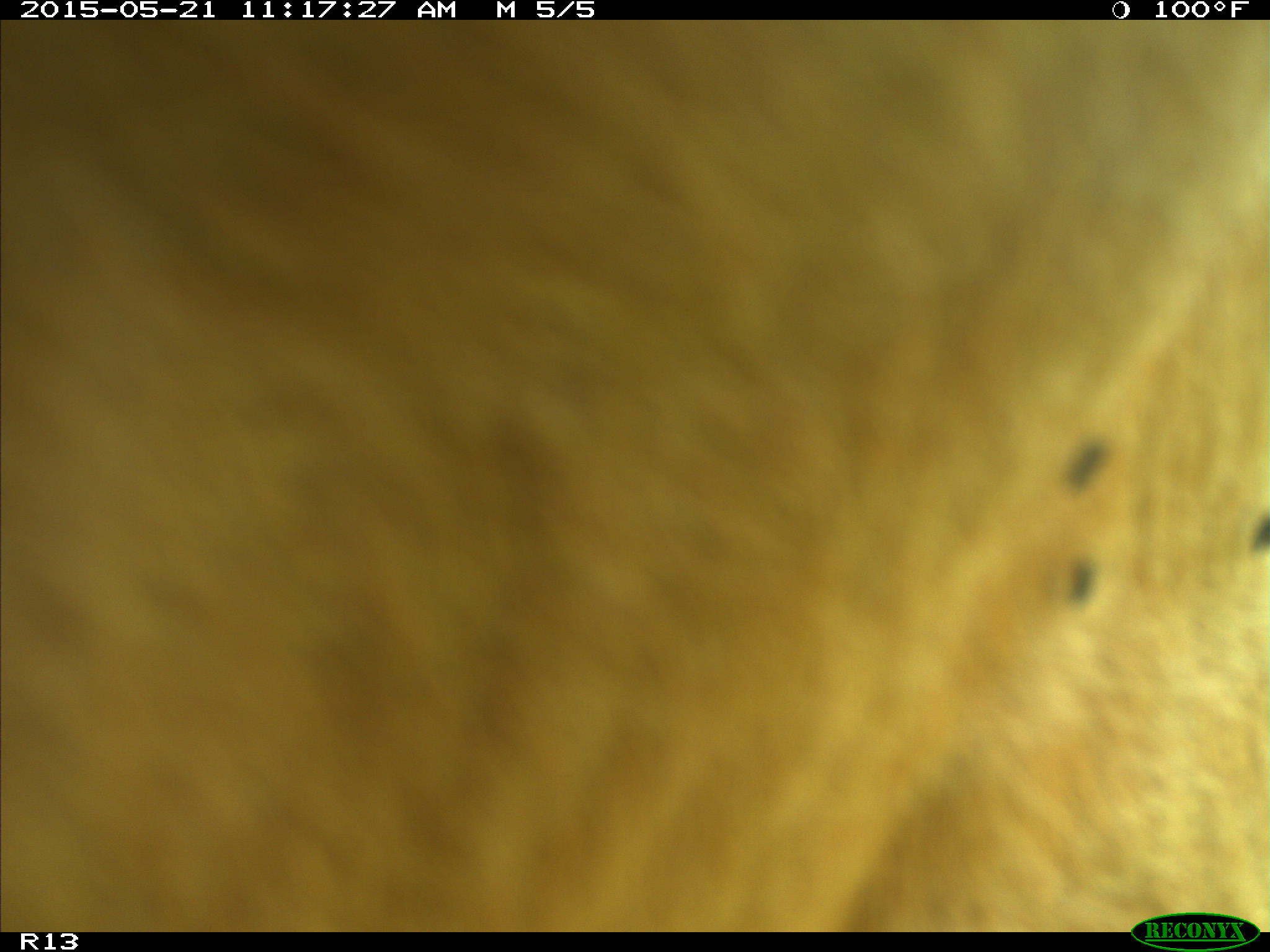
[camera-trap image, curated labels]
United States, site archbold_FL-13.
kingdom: Animalia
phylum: Chordata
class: Mammalia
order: Artiodactyla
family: Bovidae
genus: Bos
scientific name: Bos taurus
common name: domestic cow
Bos taurus (domestic cow).